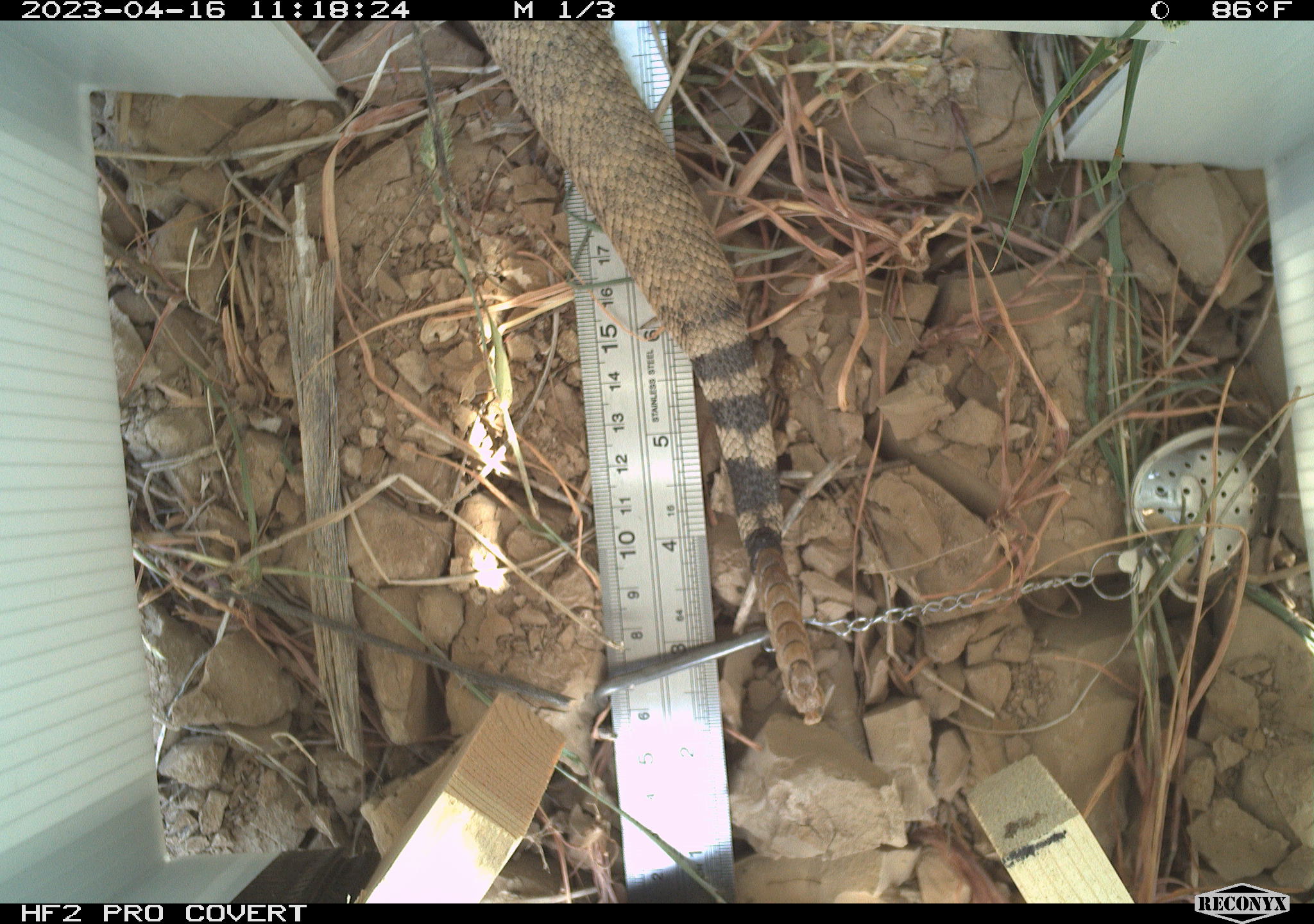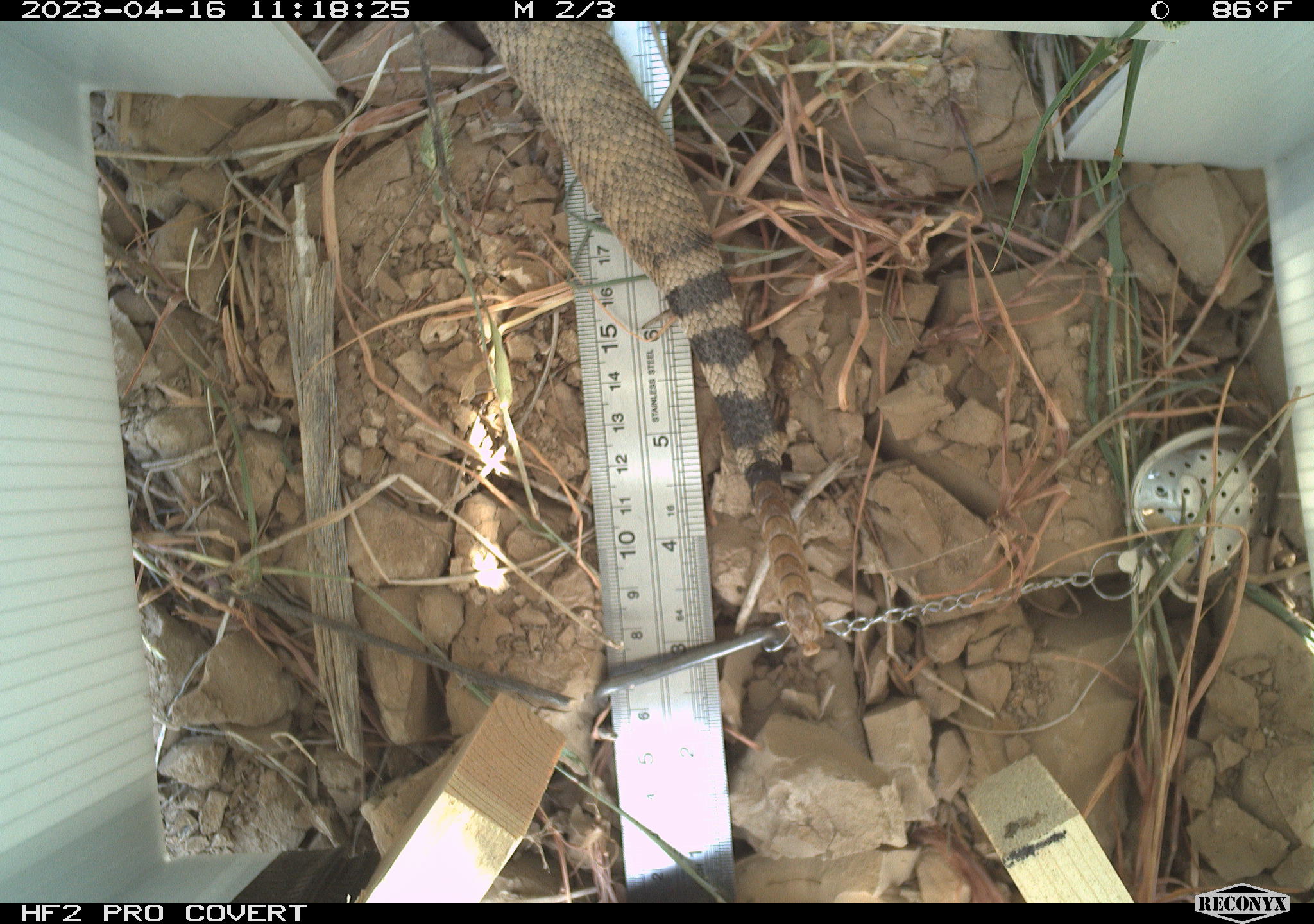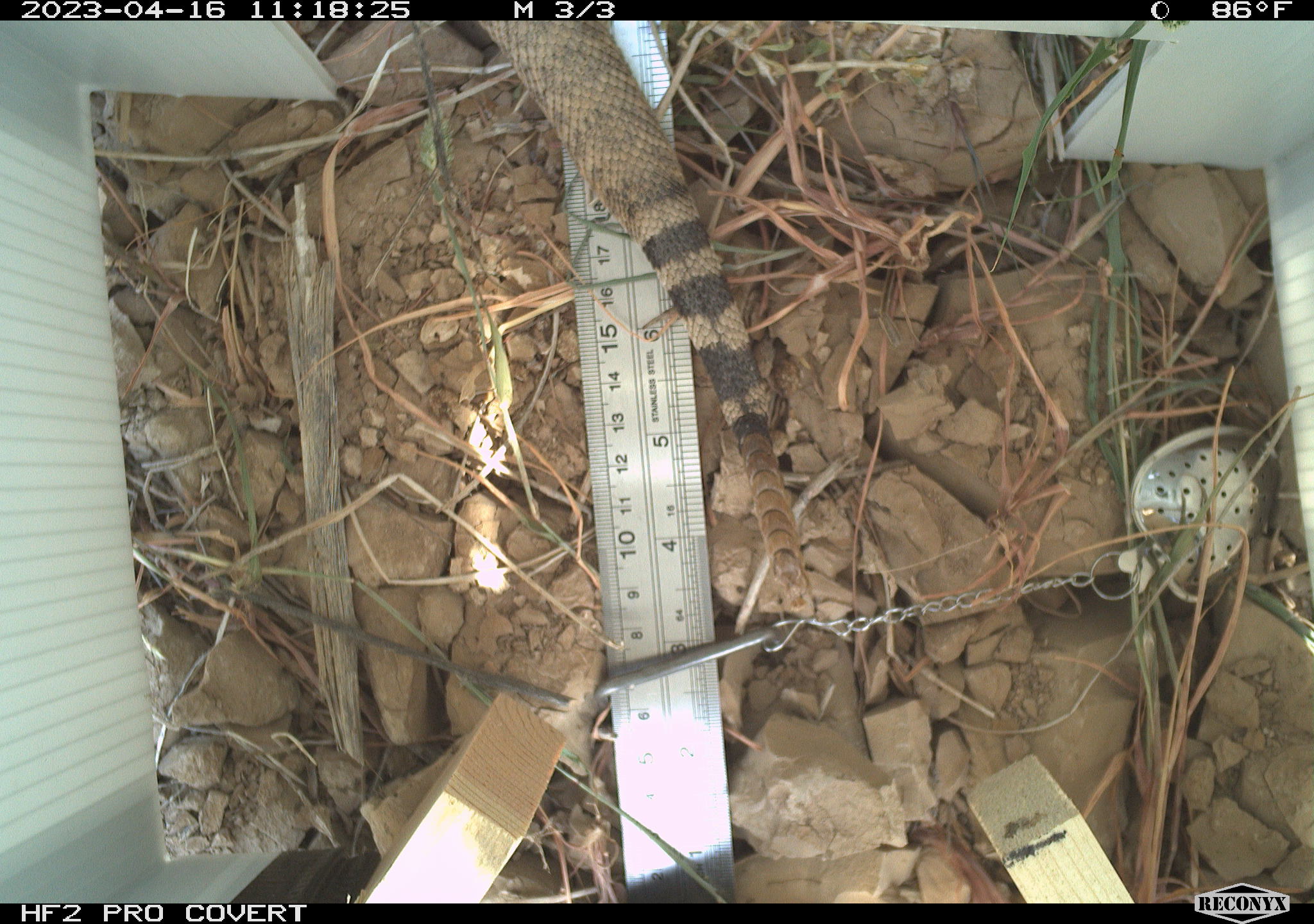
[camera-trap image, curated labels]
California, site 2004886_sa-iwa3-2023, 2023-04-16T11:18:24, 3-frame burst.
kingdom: Animalia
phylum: Chordata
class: Reptilia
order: Squamata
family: Viperidae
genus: Crotalus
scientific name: Crotalus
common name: rattlers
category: crotalus species